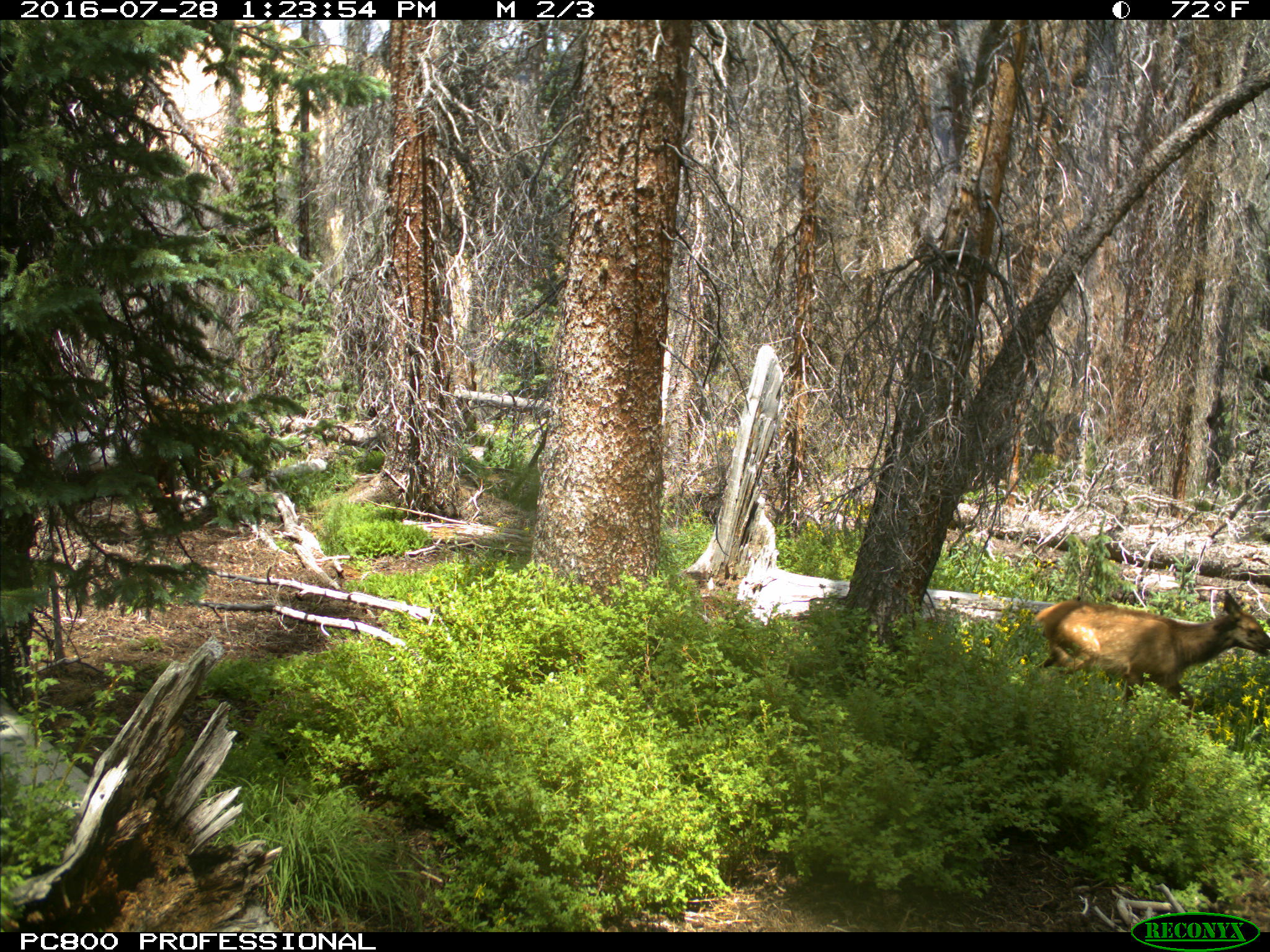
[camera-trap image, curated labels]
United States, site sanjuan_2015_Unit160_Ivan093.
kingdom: Animalia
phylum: Chordata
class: Mammalia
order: Artiodactyla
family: Cervidae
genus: Cervus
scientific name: Cervus elaphus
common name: red deer